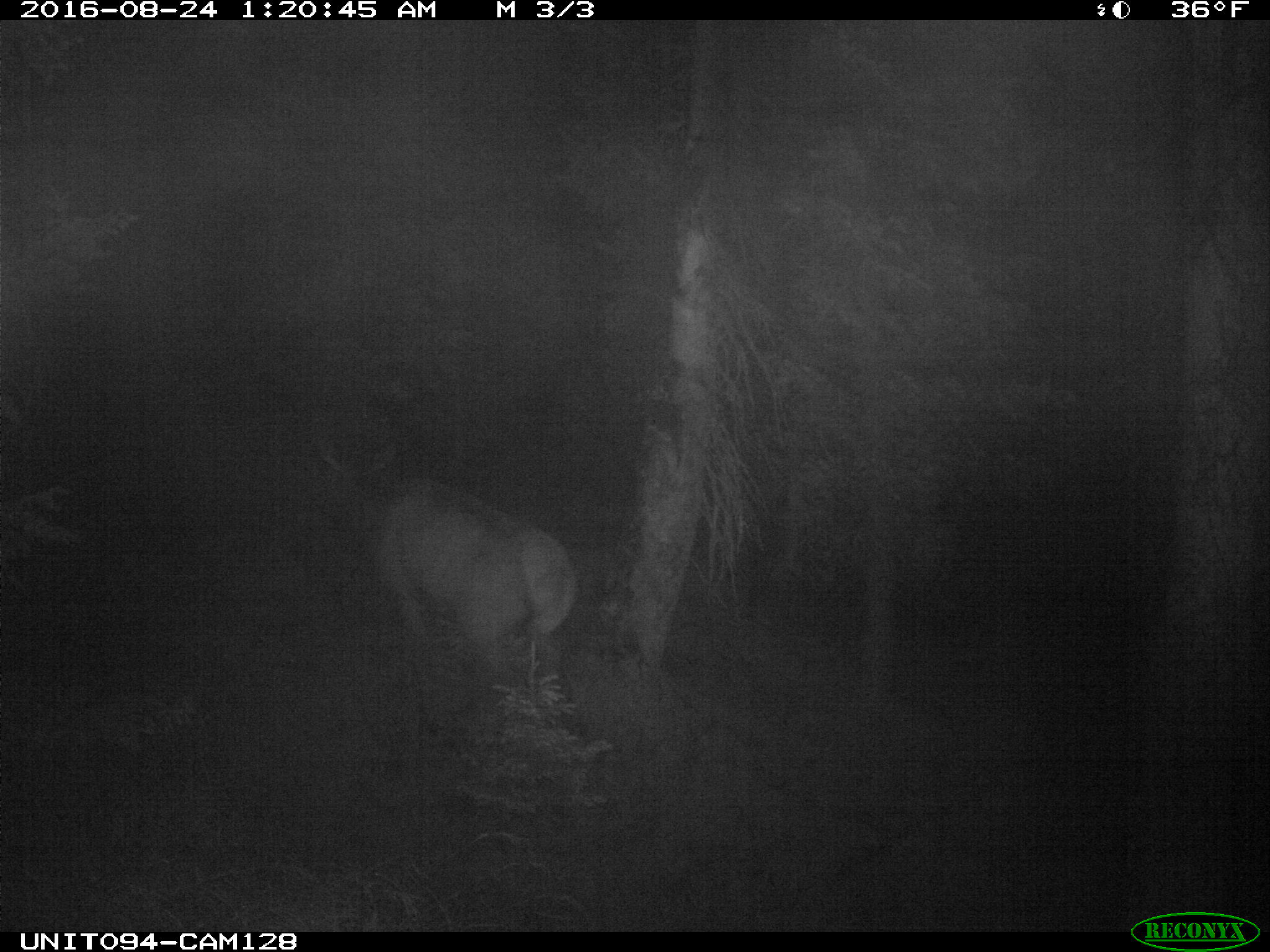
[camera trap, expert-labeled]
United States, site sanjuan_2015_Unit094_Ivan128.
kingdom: Animalia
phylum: Chordata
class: Mammalia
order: Artiodactyla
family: Cervidae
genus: Cervus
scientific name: Cervus elaphus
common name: red deer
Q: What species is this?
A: Cervus elaphus (red deer).